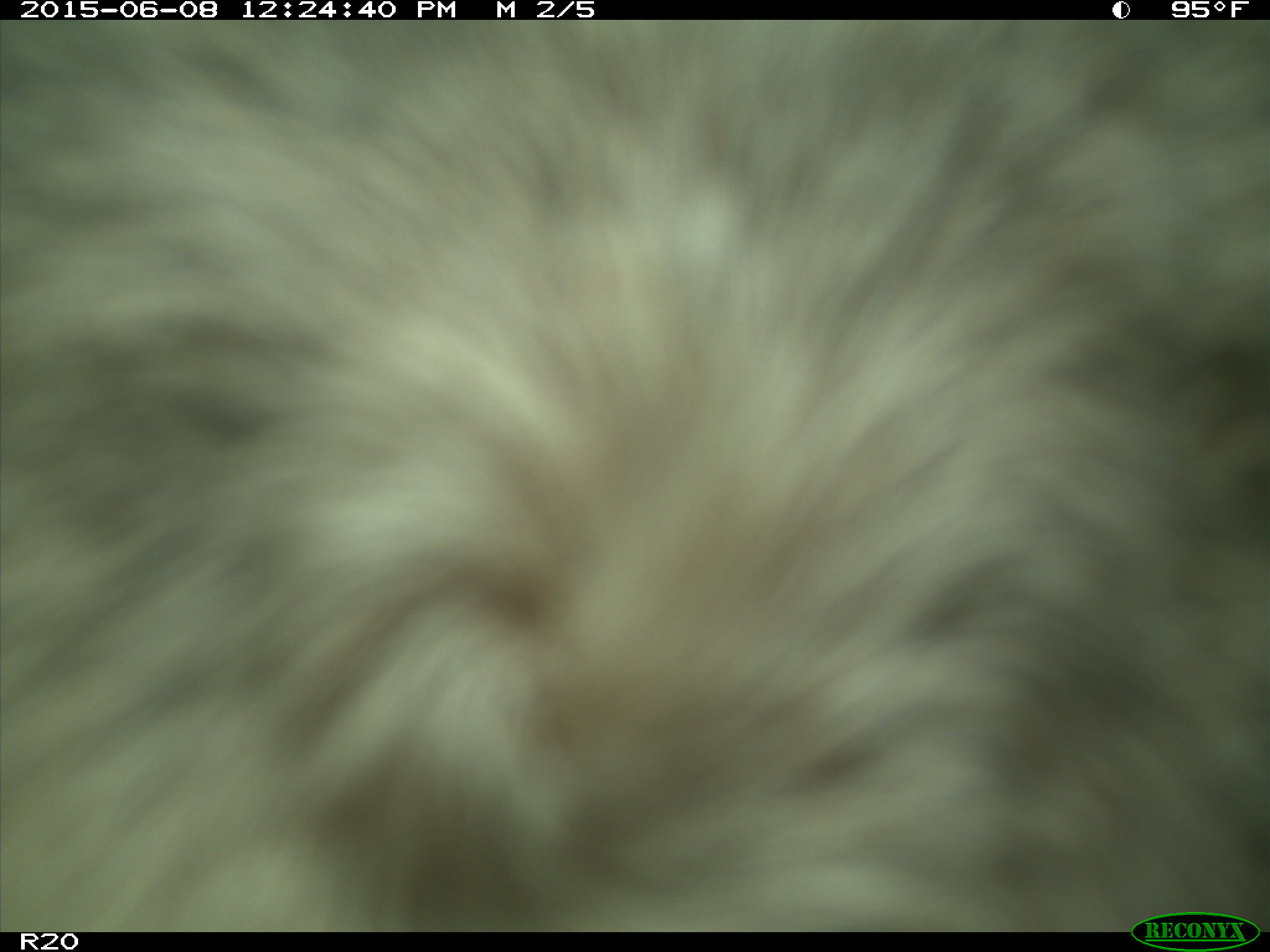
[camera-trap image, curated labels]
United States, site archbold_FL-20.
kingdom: Animalia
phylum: Chordata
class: Mammalia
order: Artiodactyla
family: Bovidae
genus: Bos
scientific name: Bos taurus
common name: domestic cow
Bos taurus (domestic cow).